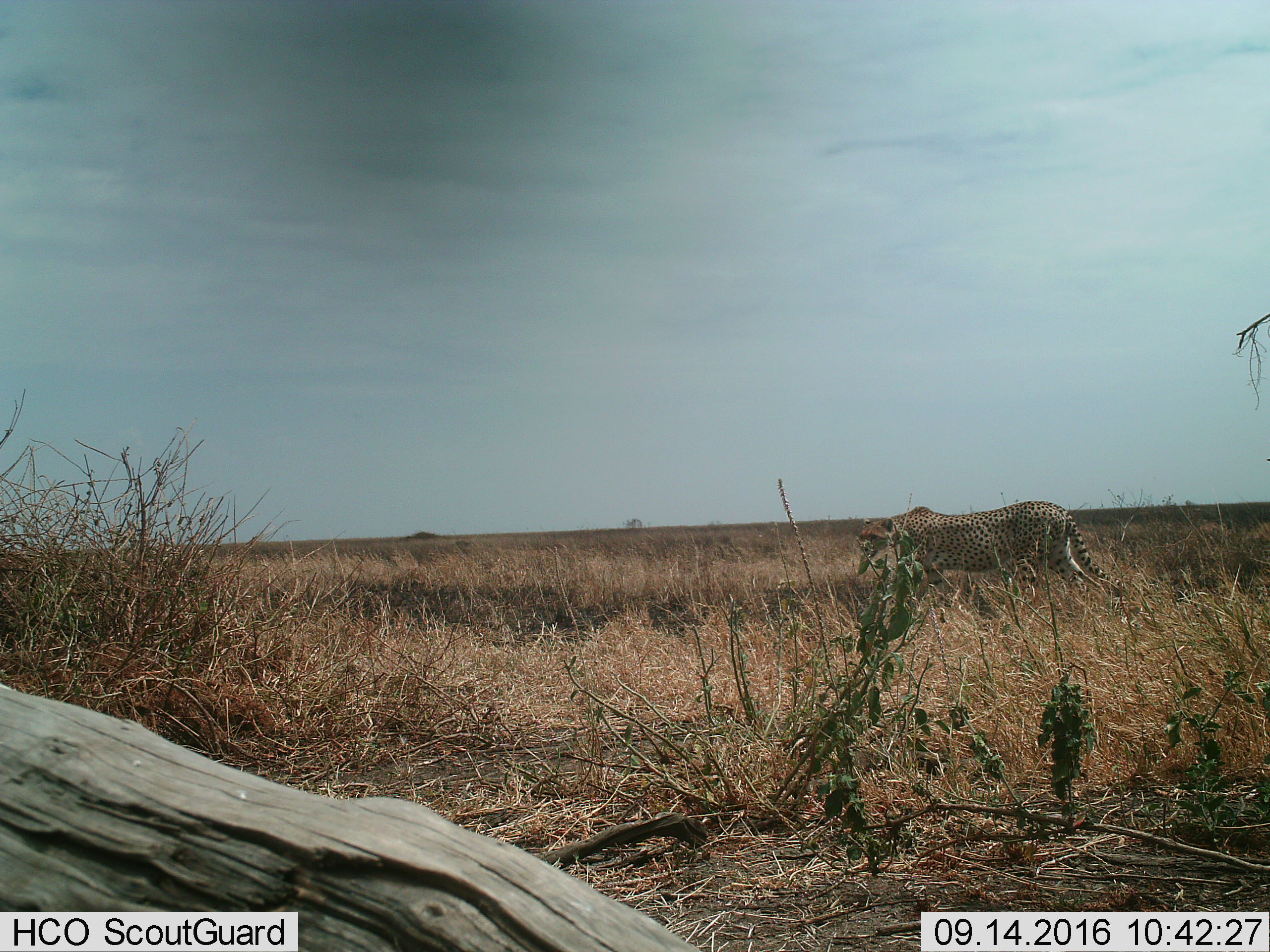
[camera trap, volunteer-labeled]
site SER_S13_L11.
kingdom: Animalia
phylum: Chordata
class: Mammalia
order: Carnivora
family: Felidae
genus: Acinonyx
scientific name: Acinonyx jubatus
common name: cheetah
Cheetah (Acinonyx jubatus), count 1. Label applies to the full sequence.